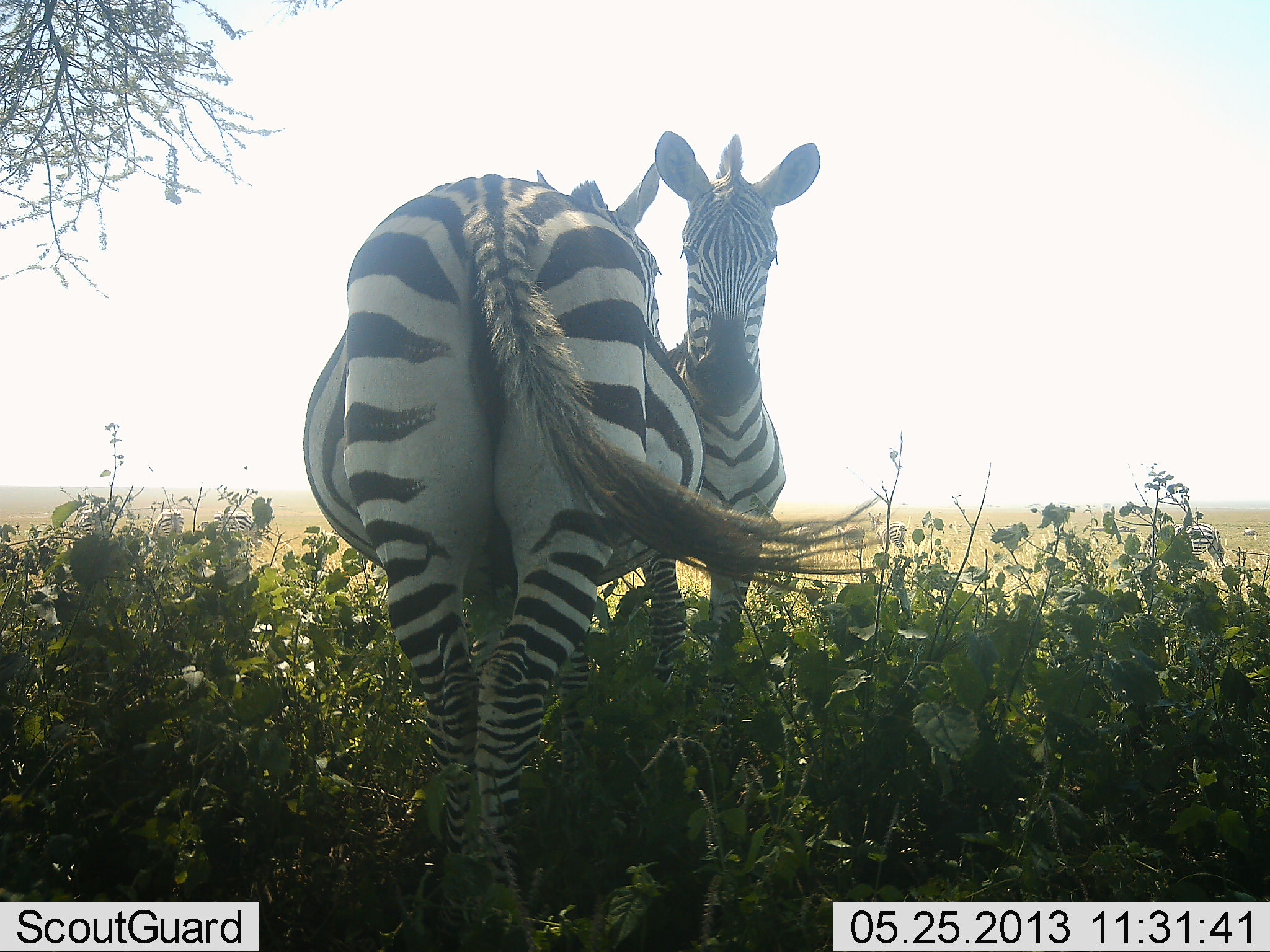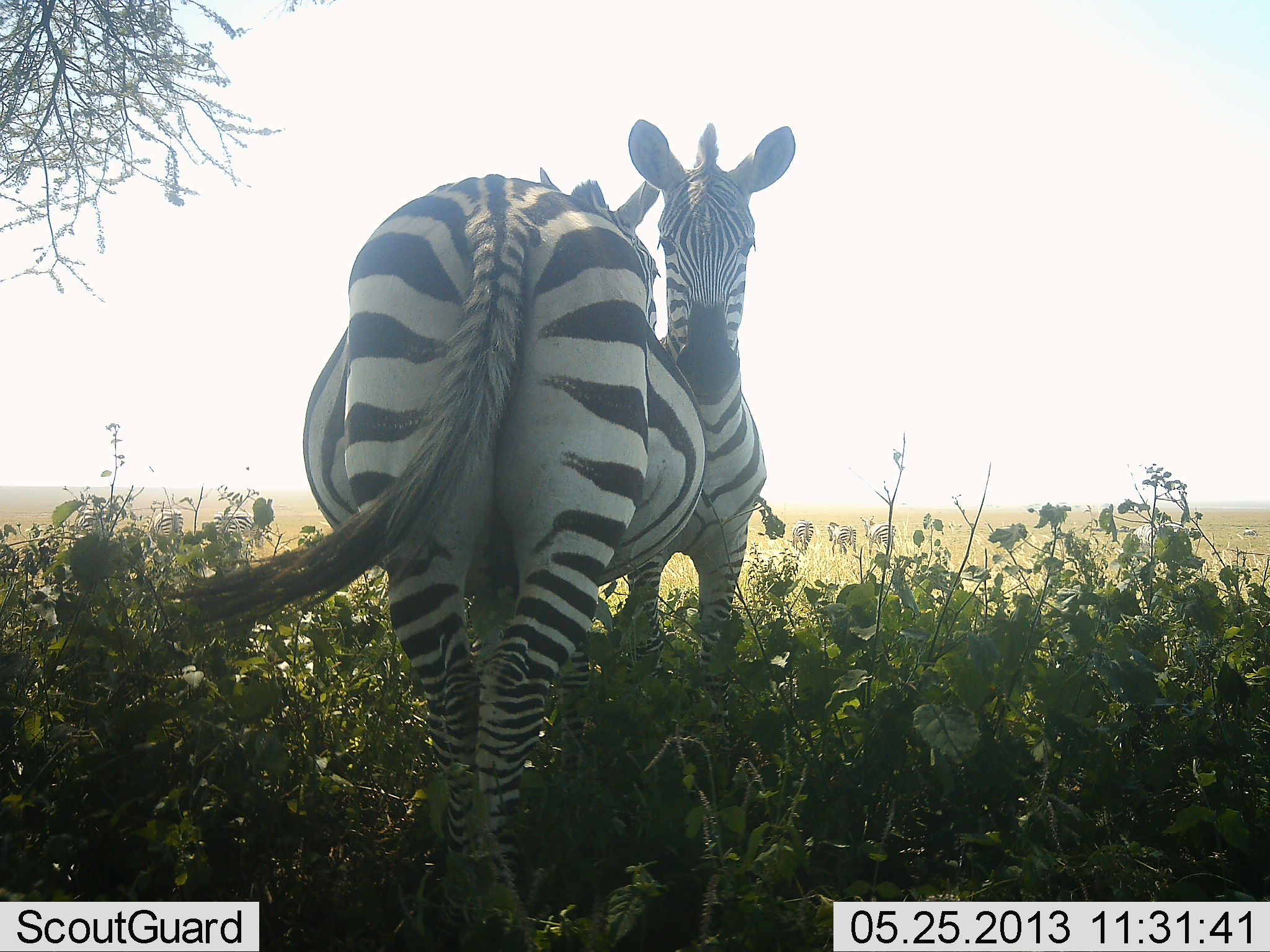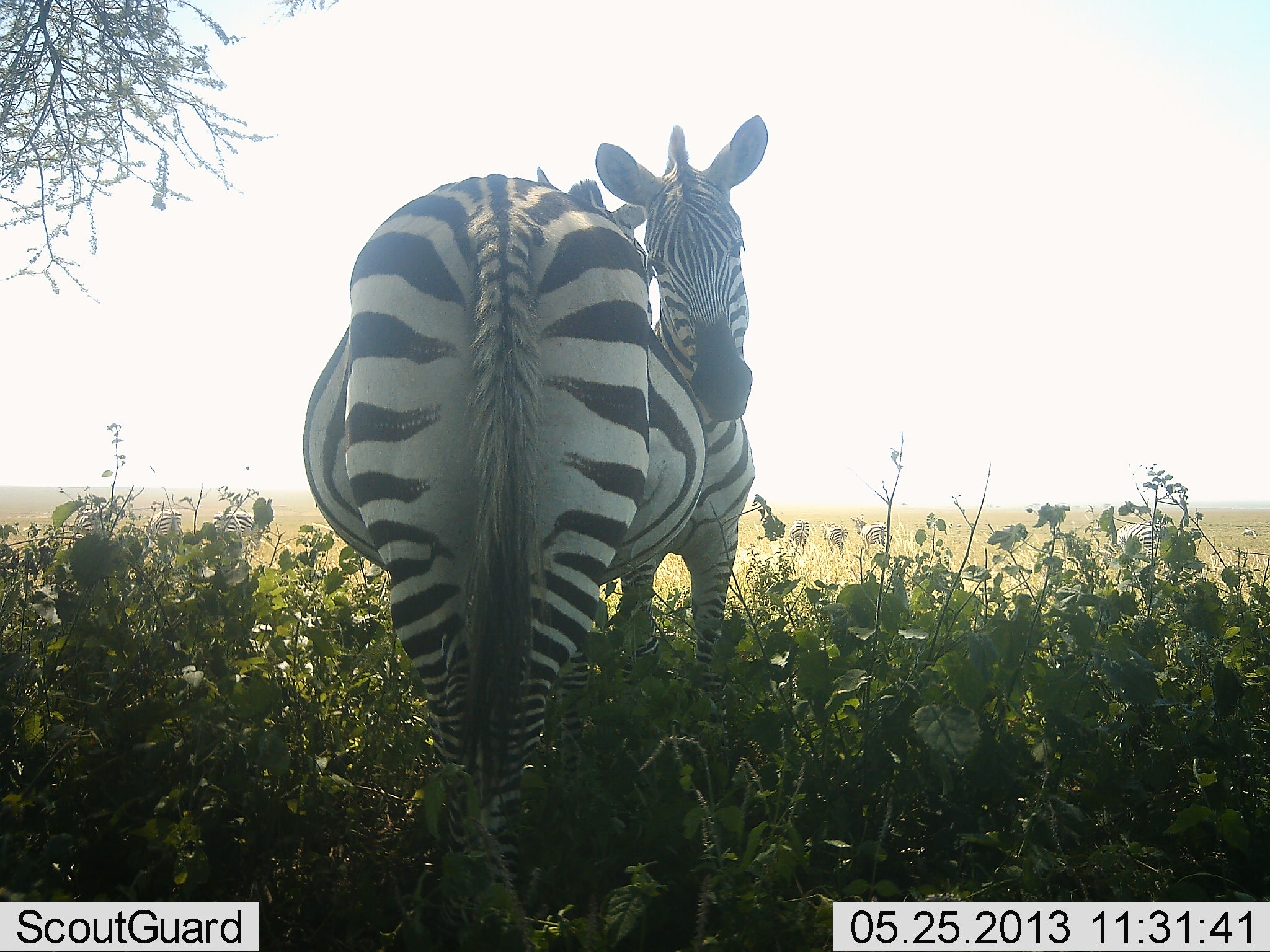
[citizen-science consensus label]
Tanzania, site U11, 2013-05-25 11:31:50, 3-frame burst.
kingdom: Animalia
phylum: Chordata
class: Mammalia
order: Perissodactyla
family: Equidae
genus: Equus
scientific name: Equus quagga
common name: plains zebra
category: zebra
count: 2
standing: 70%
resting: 10%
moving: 50%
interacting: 50%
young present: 10%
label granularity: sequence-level